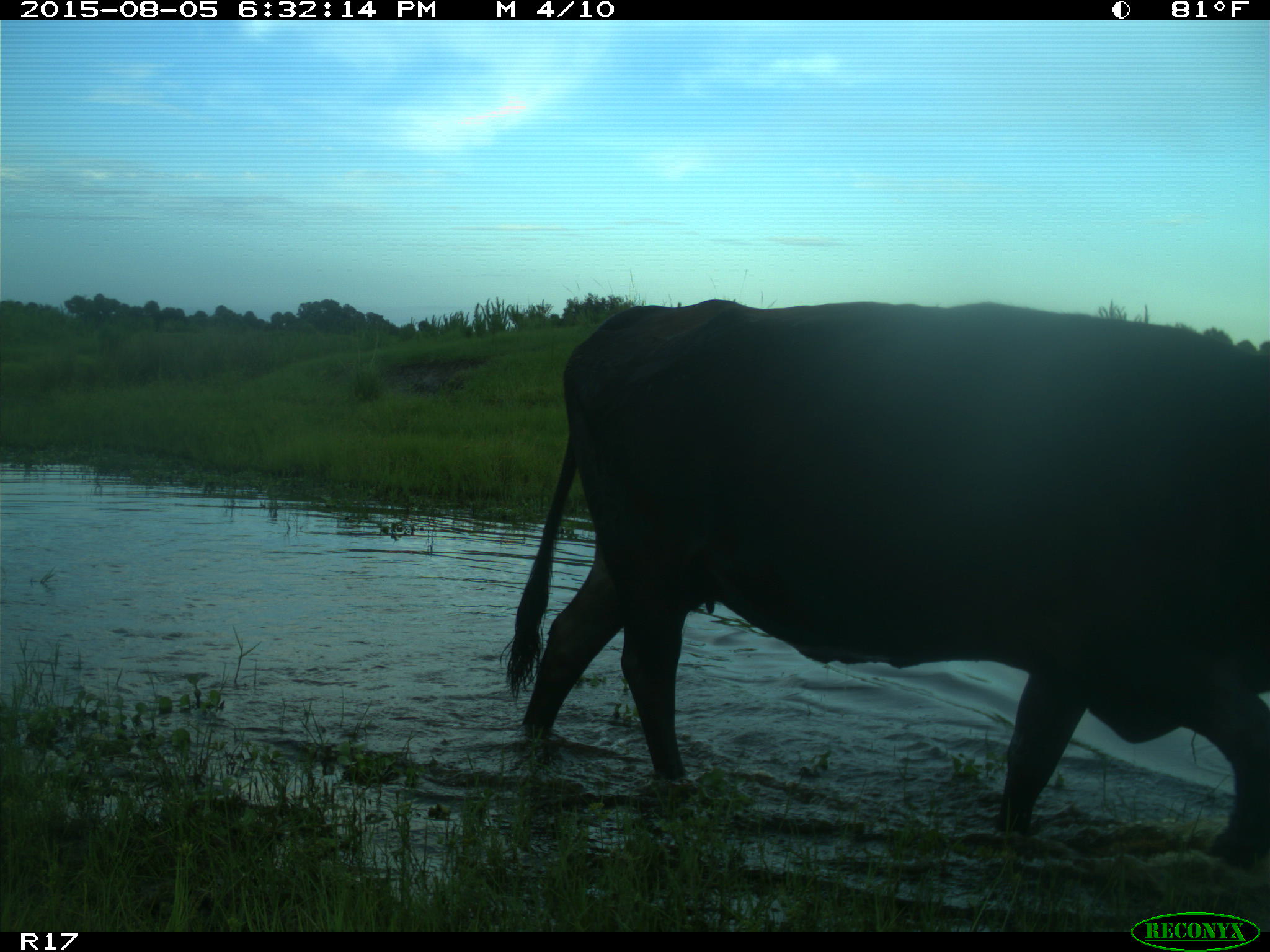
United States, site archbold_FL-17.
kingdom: Animalia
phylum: Chordata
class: Mammalia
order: Artiodactyla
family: Bovidae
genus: Bos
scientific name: Bos taurus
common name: domestic cow